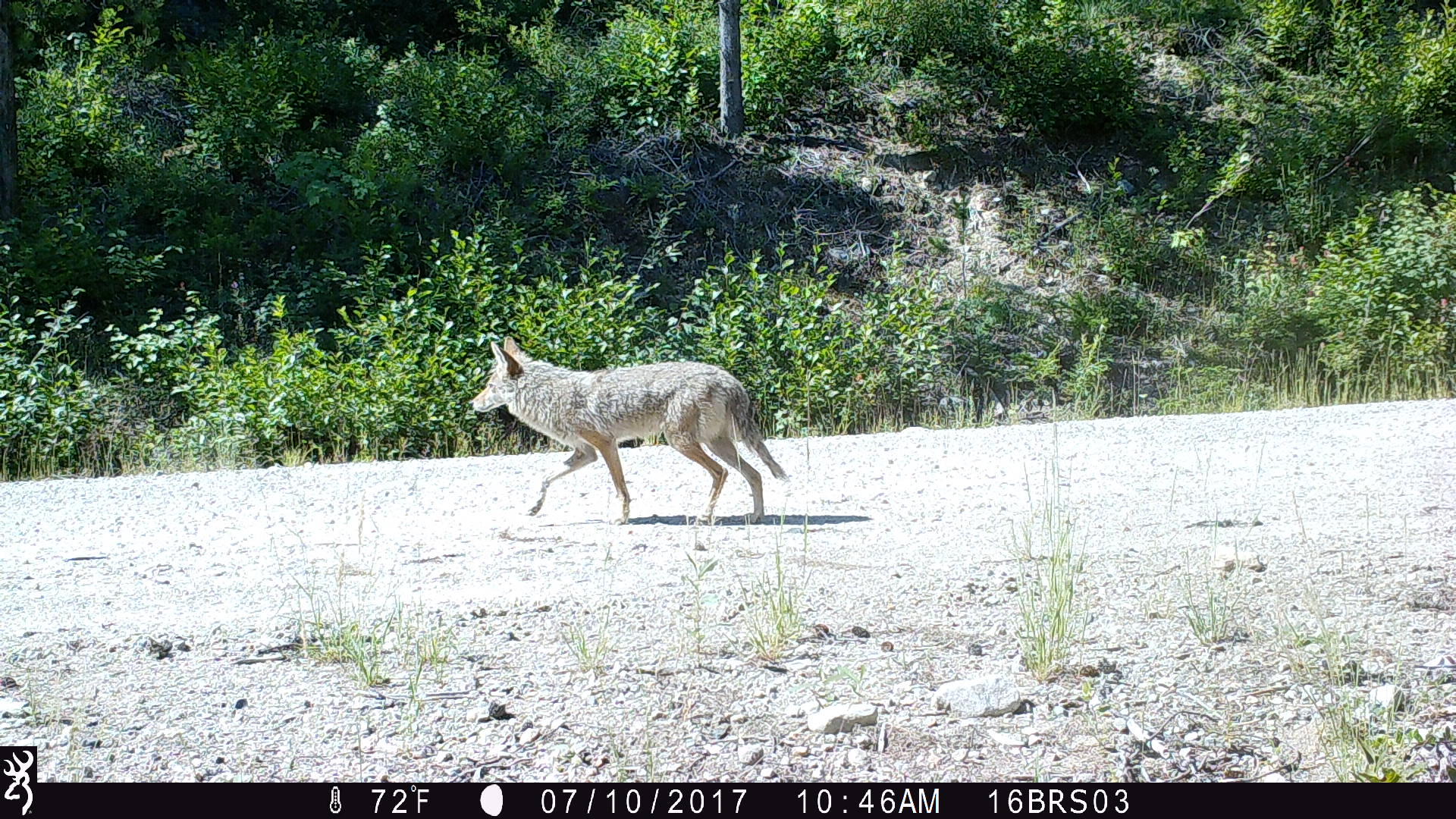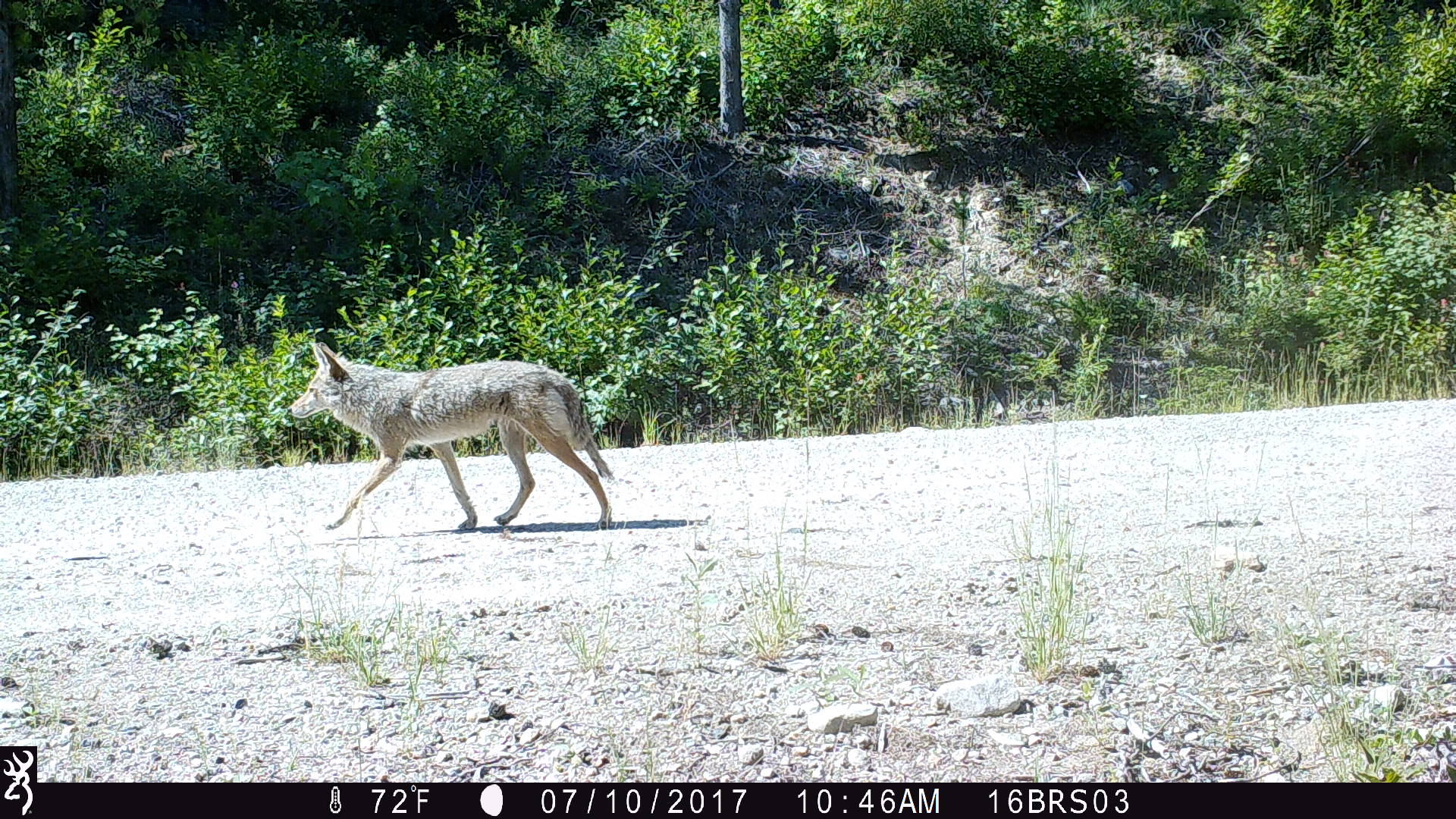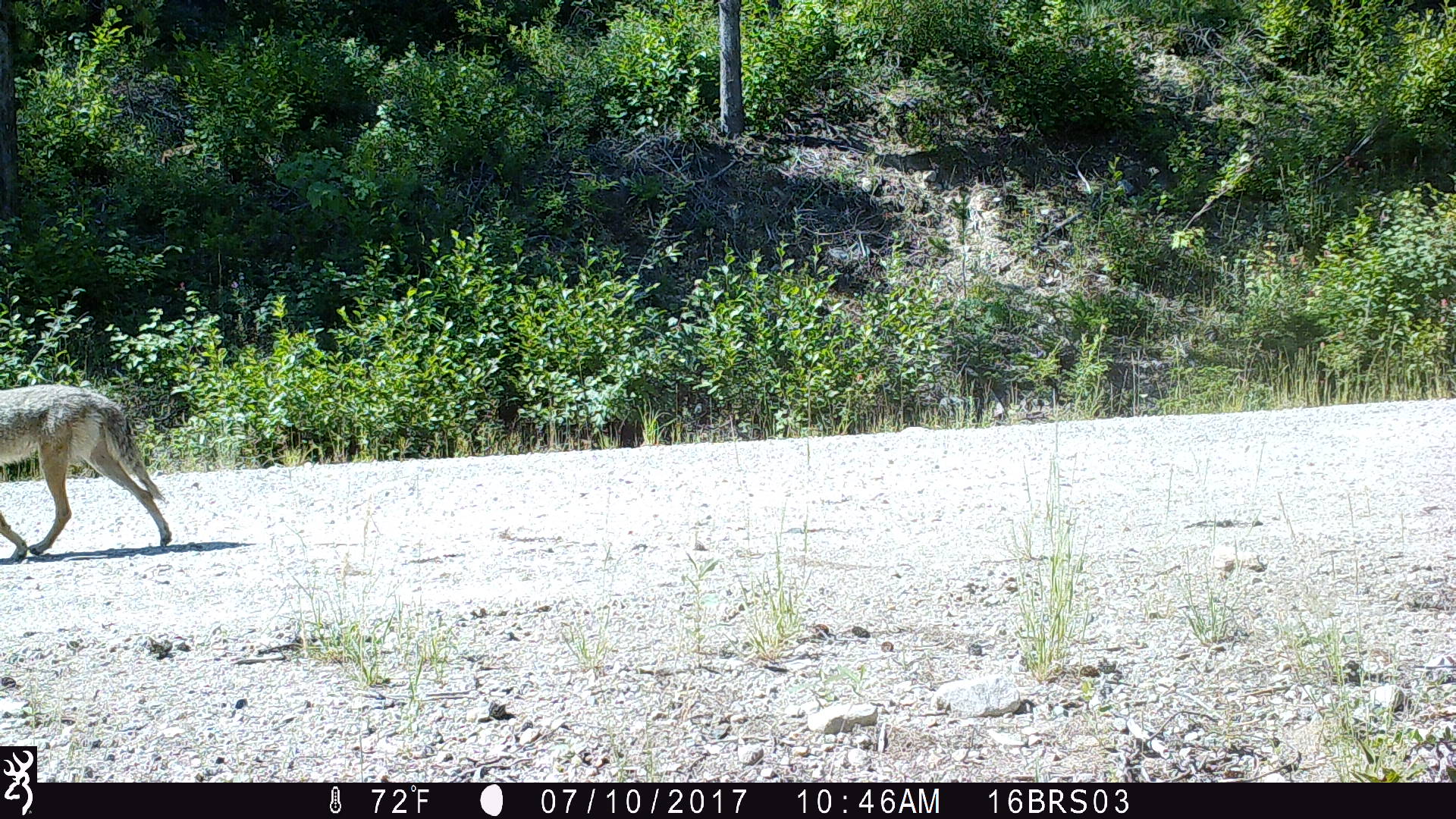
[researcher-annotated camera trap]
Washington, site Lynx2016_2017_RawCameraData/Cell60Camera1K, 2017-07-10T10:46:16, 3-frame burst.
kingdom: Animalia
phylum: Chordata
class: Mammalia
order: Carnivora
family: Canidae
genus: Canis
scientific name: Canis latrans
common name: coyote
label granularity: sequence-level